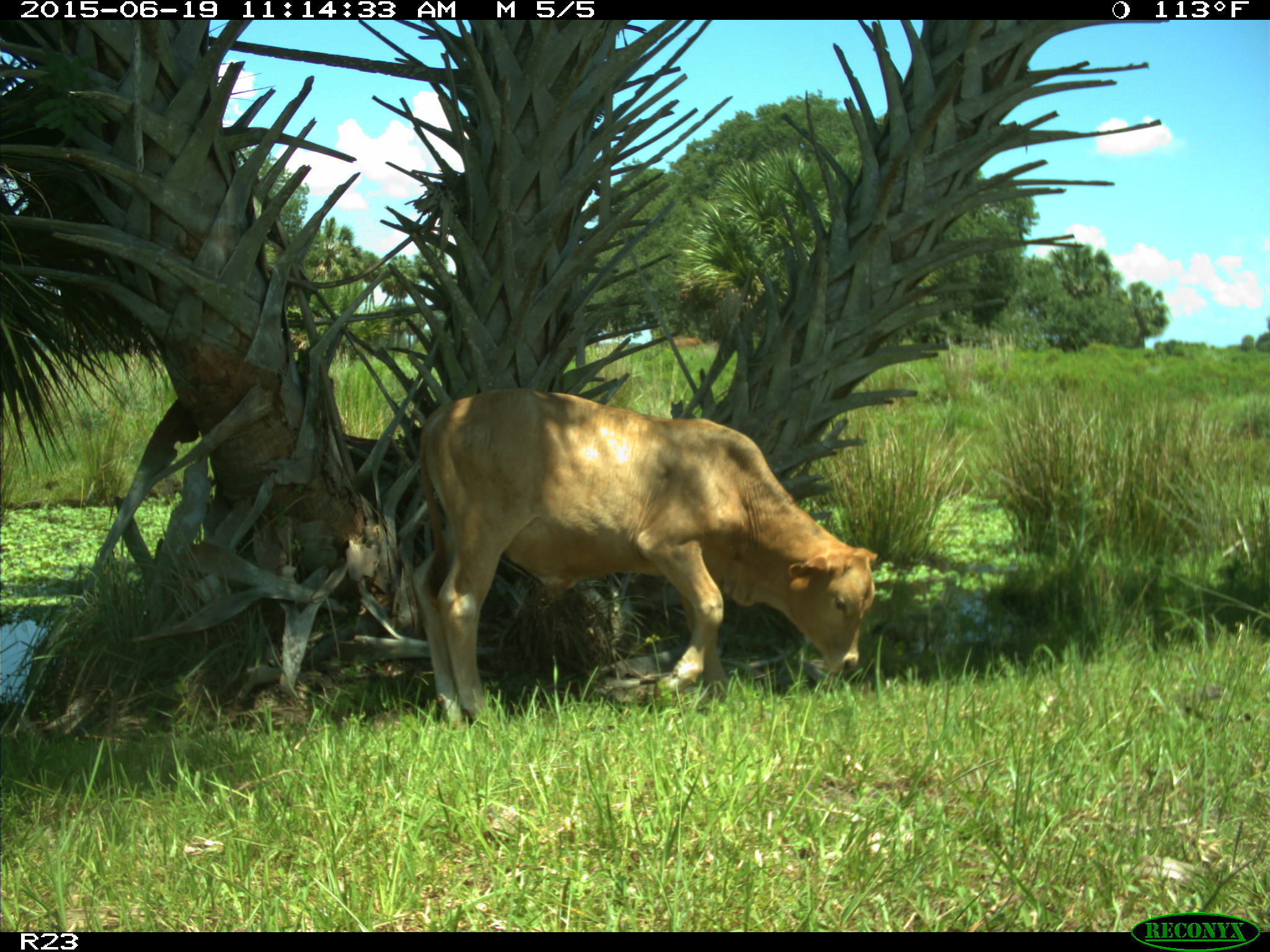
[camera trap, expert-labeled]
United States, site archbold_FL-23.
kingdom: Animalia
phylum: Chordata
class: Mammalia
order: Artiodactyla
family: Bovidae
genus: Bos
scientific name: Bos taurus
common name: domestic cow